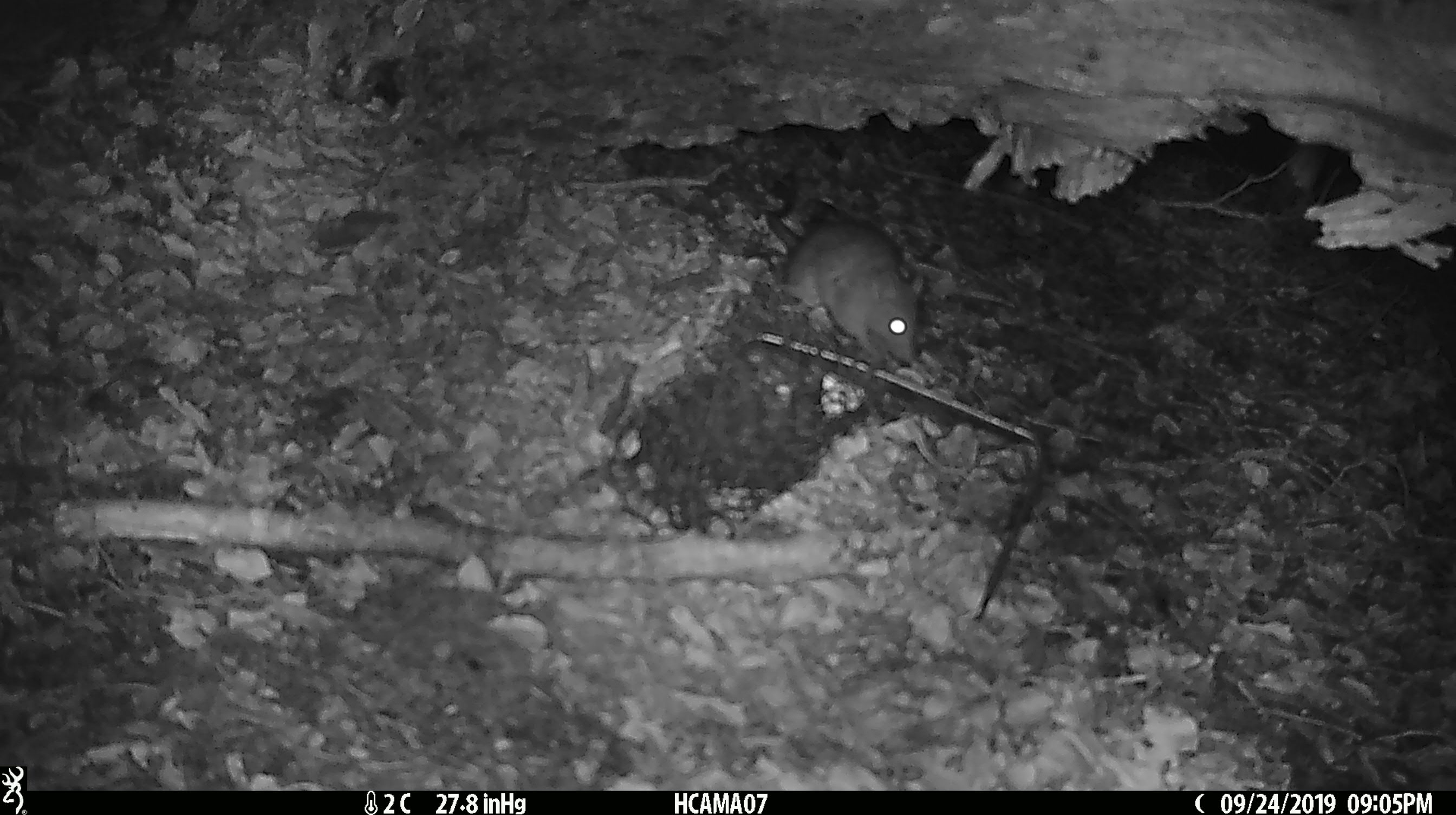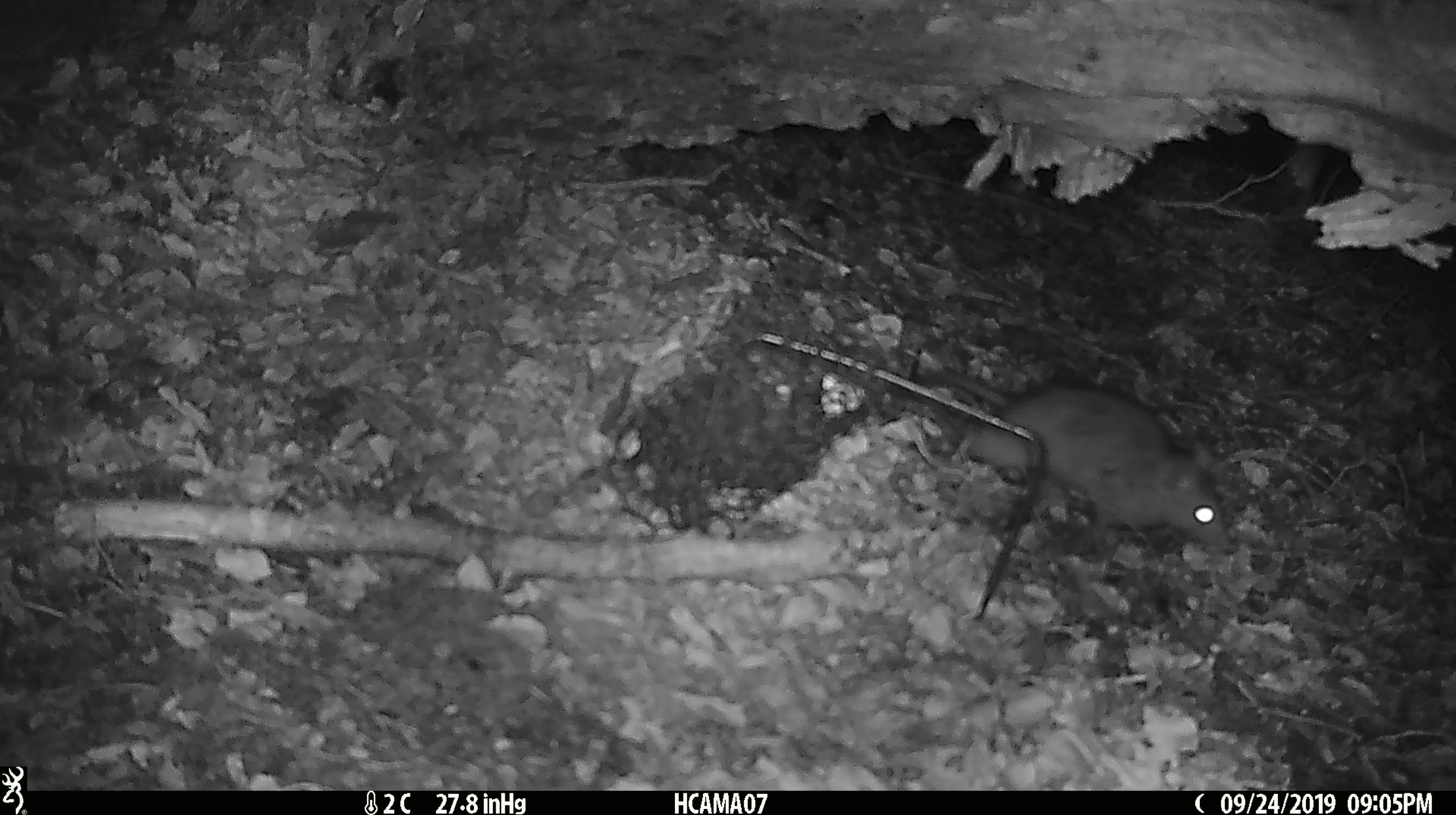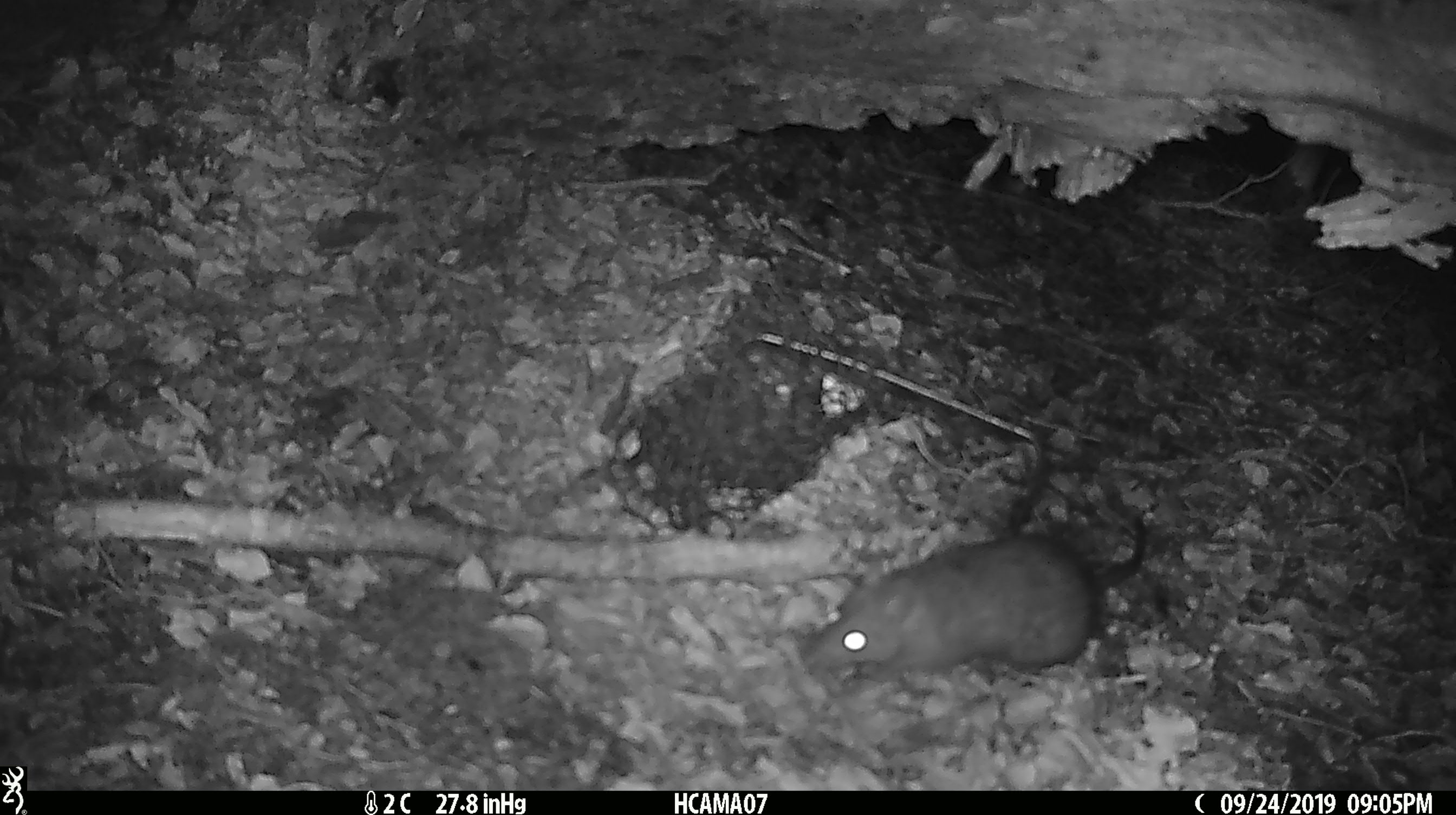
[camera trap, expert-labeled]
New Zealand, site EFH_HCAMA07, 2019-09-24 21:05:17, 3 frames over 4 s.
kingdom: Animalia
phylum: Chordata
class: Mammalia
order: Rodentia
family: Muridae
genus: Rattus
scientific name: Rattus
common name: rat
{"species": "rat (Rattus)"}